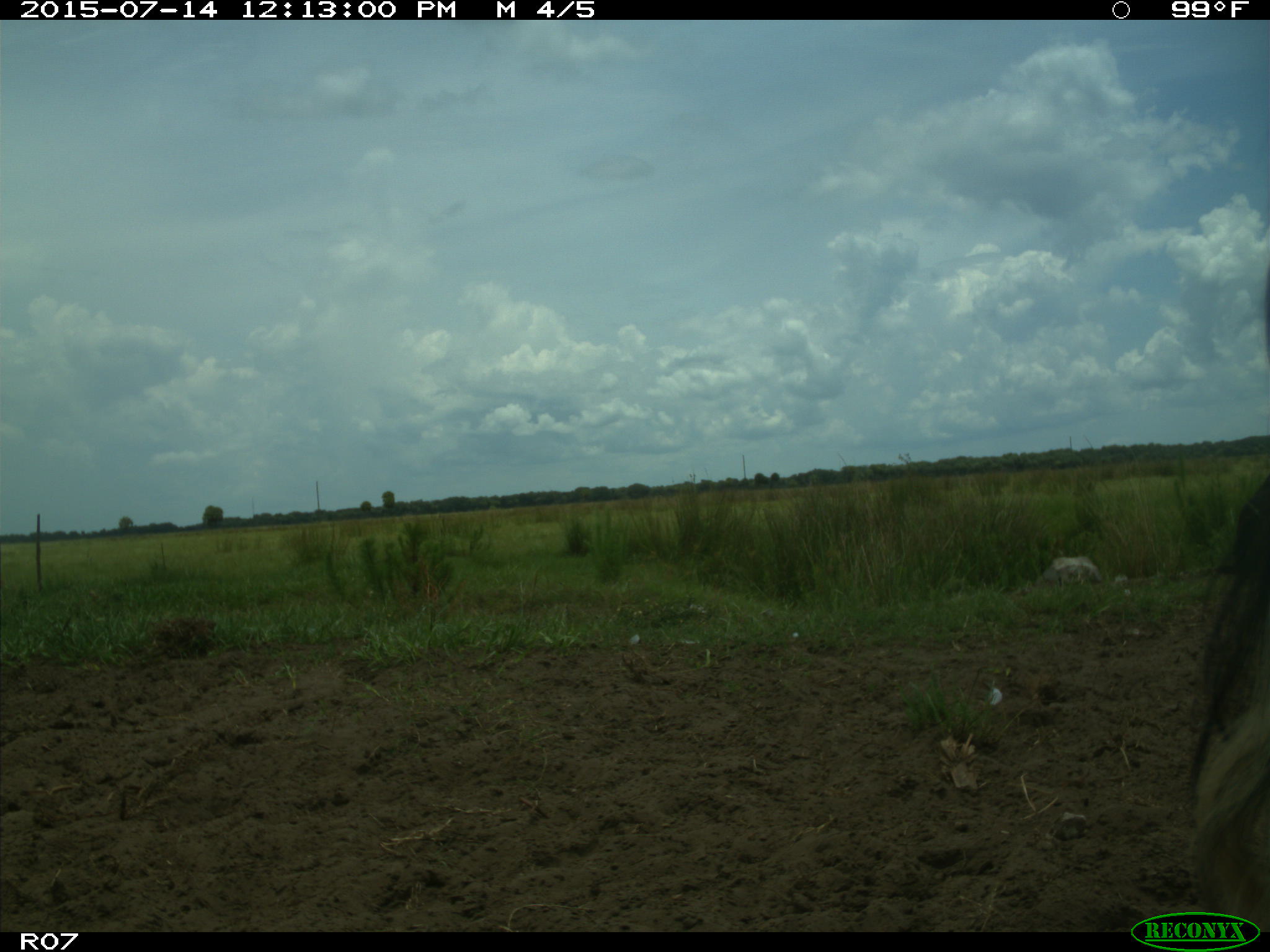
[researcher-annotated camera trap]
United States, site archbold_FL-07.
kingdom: Animalia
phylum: Chordata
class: Mammalia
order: Artiodactyla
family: Bovidae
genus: Bos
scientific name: Bos taurus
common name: domestic cow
Bos taurus (domestic cow).